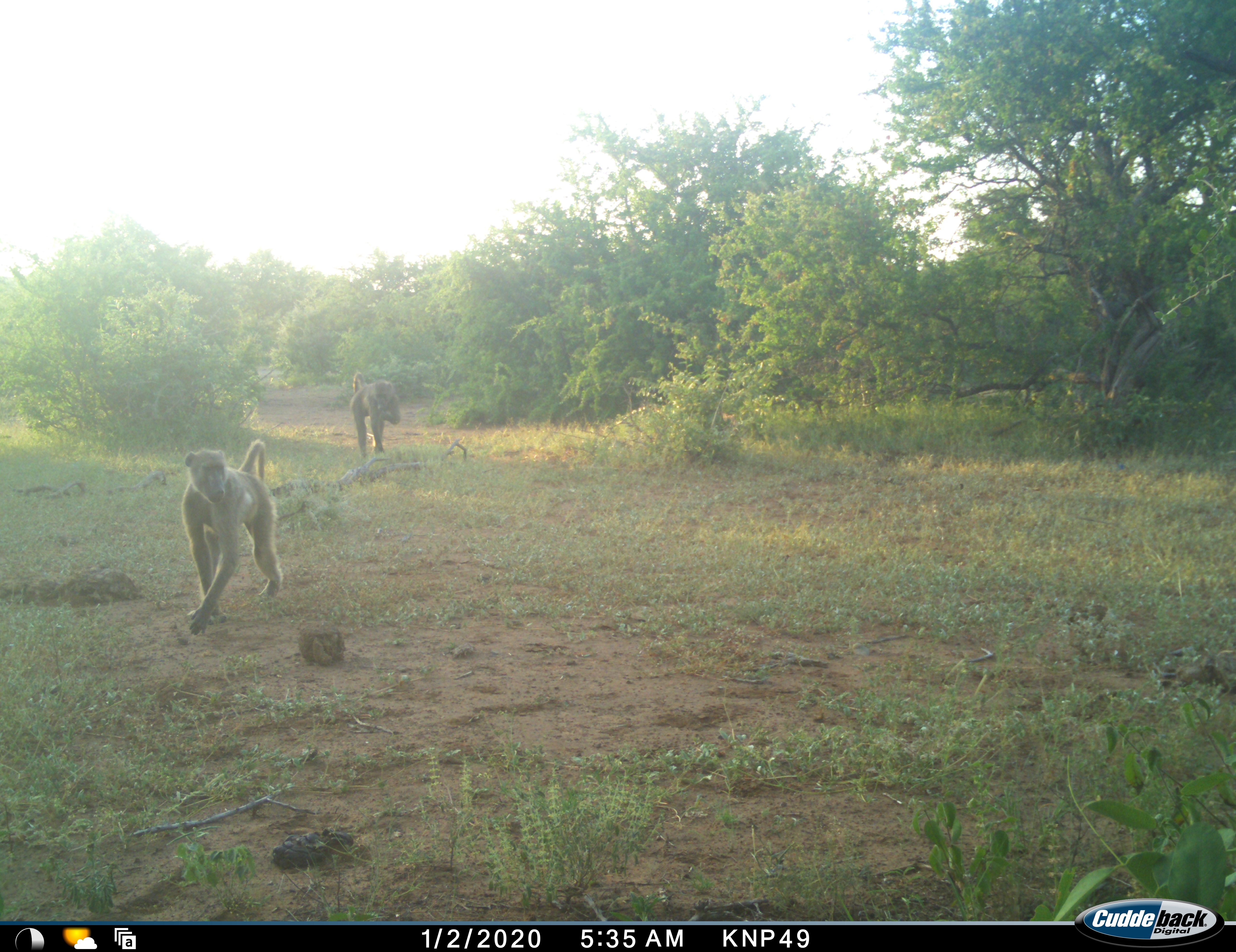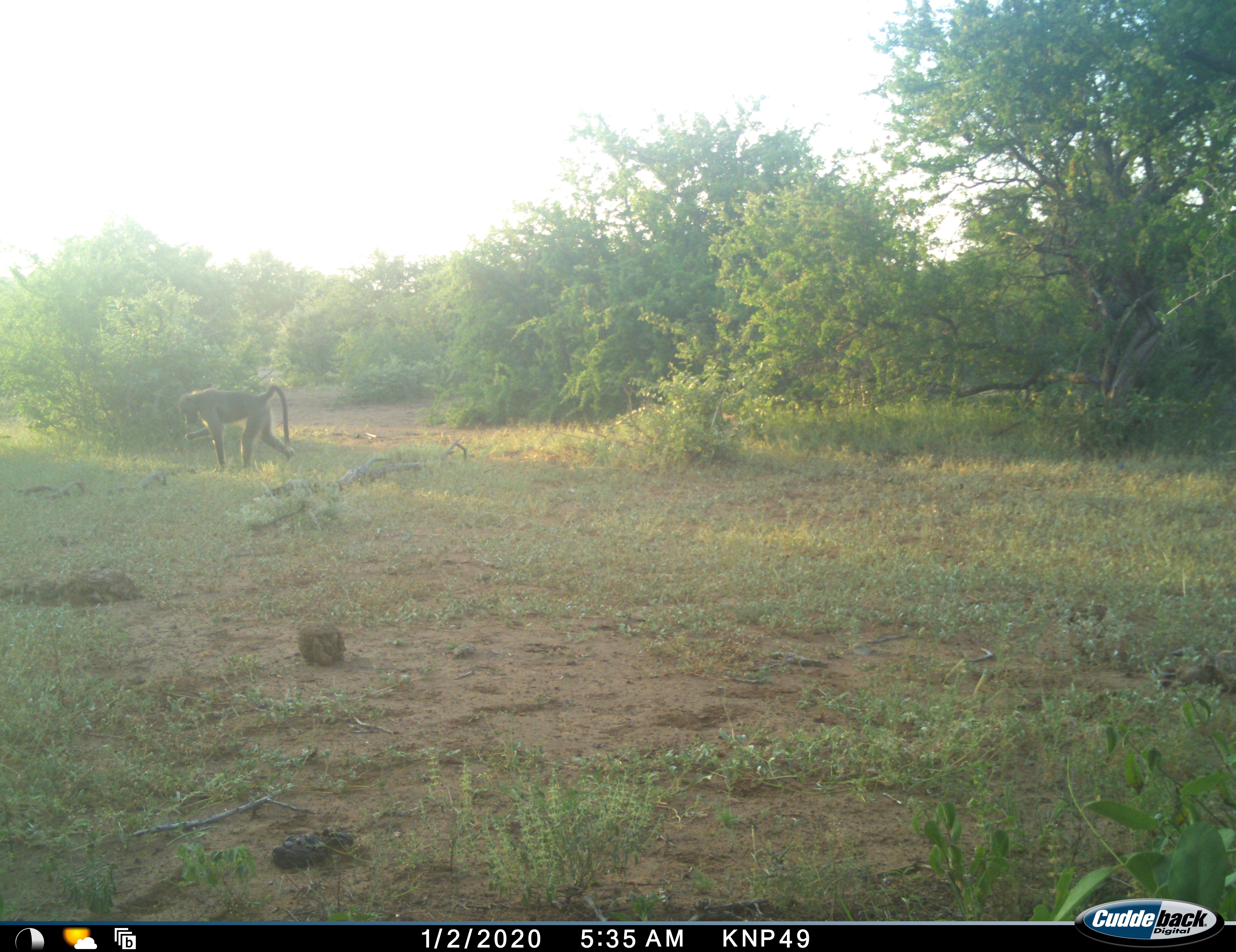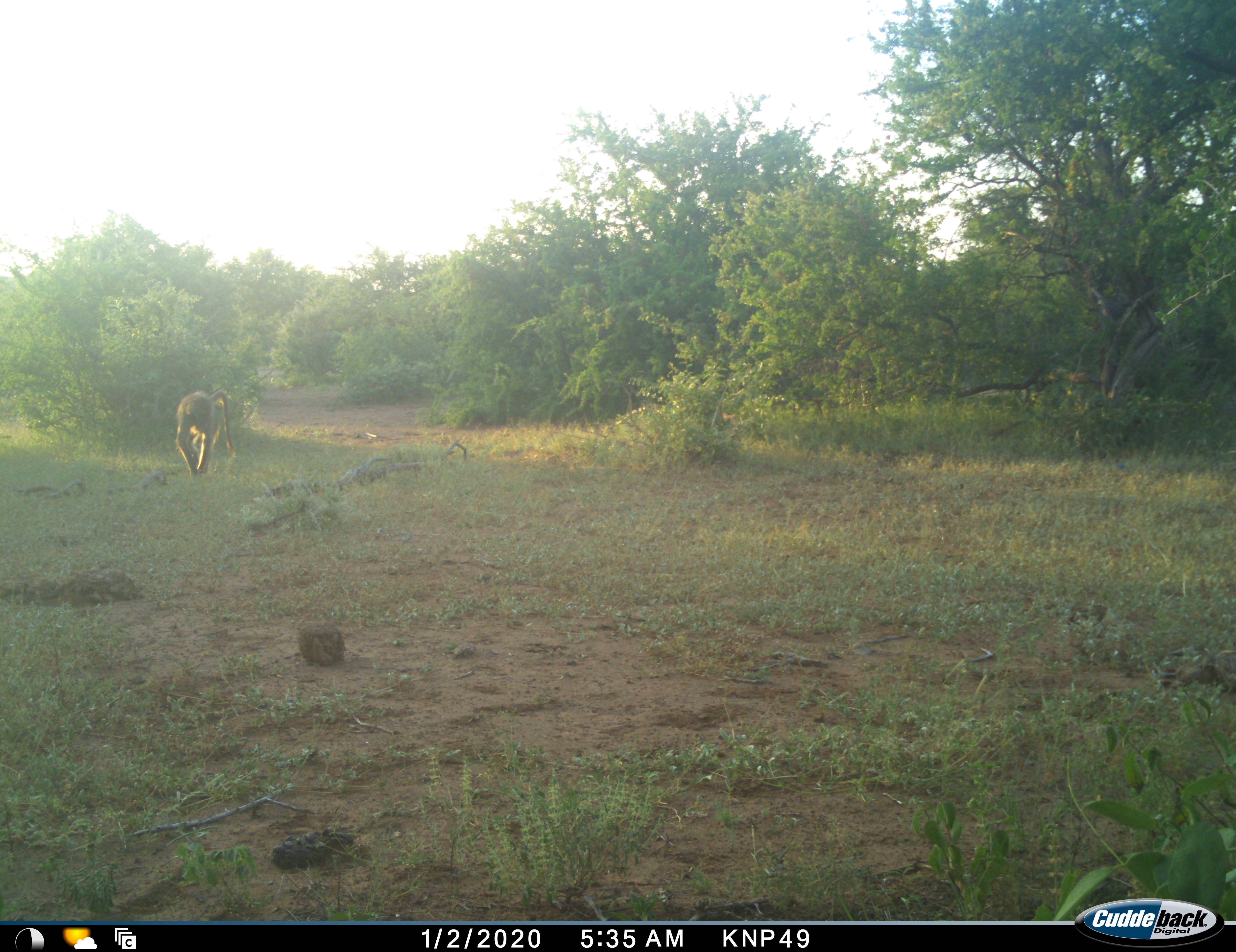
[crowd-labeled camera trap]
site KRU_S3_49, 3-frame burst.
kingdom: Animalia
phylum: Chordata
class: Mammalia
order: Primates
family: Cercopithecidae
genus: Papio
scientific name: Papio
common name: baboon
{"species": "baboon (Papio)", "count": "2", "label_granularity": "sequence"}